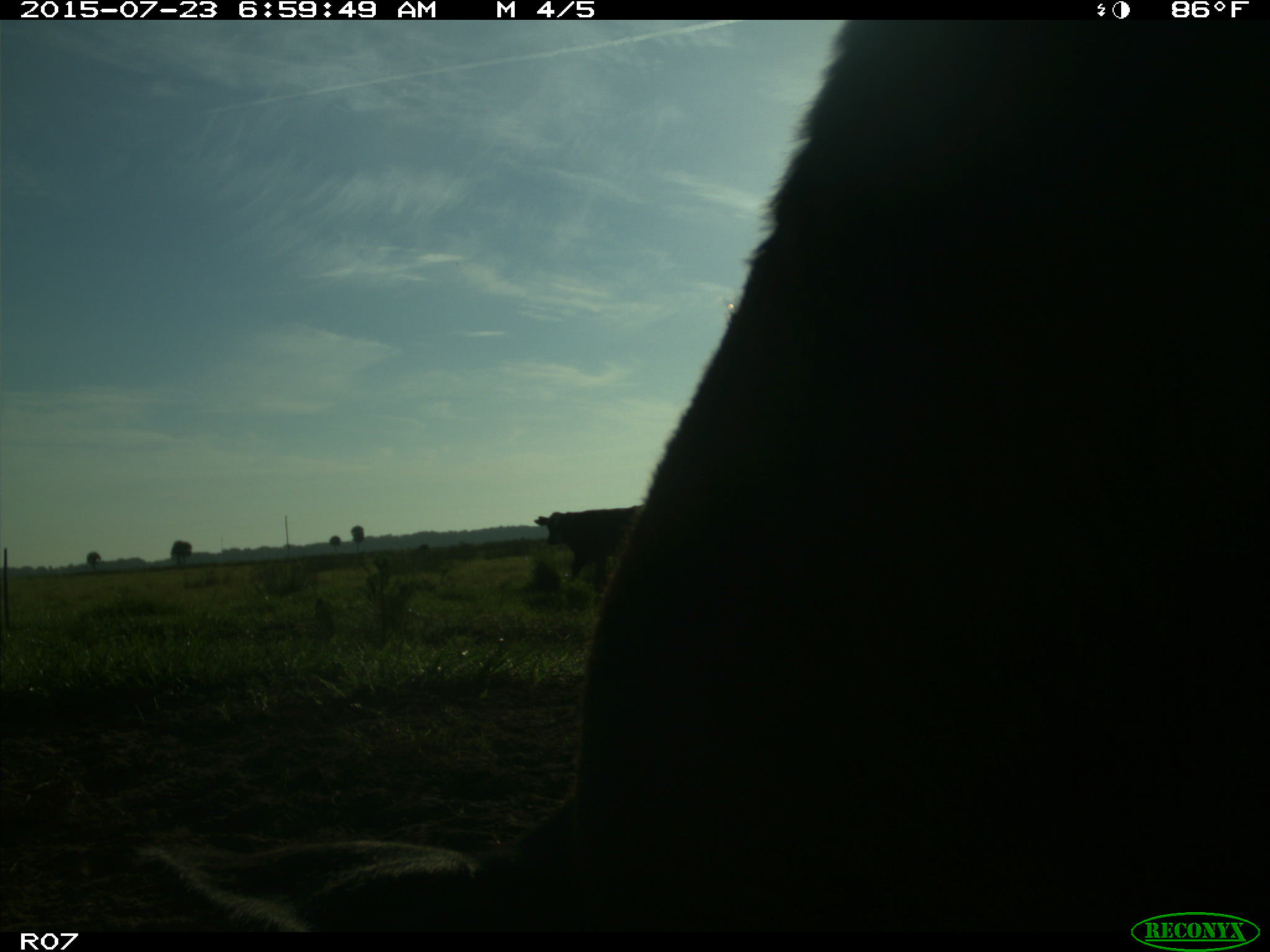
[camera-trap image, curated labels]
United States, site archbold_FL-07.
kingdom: Animalia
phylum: Chordata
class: Mammalia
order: Artiodactyla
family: Bovidae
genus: Bos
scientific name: Bos taurus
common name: domestic cow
Bos taurus (domestic cow).